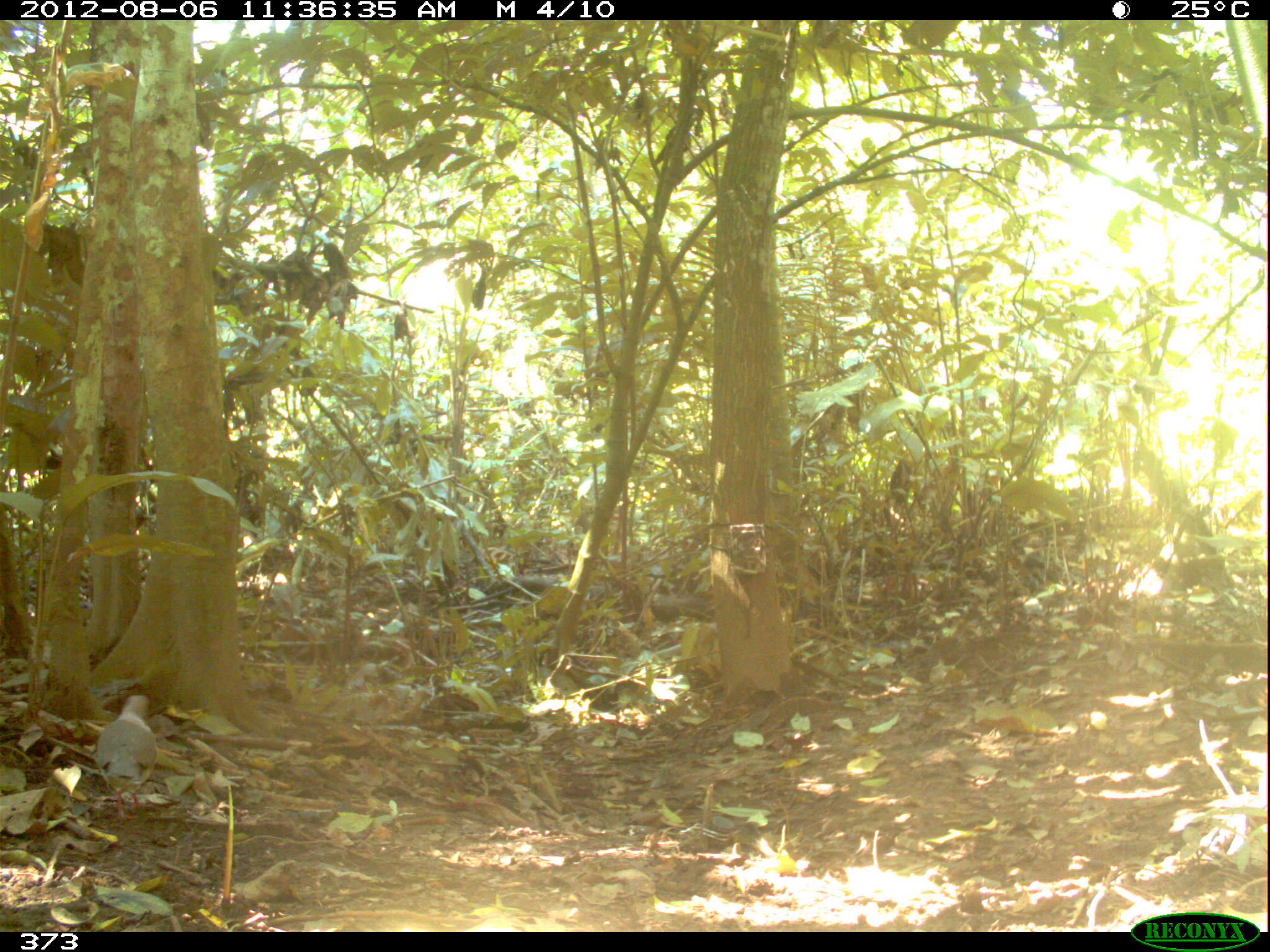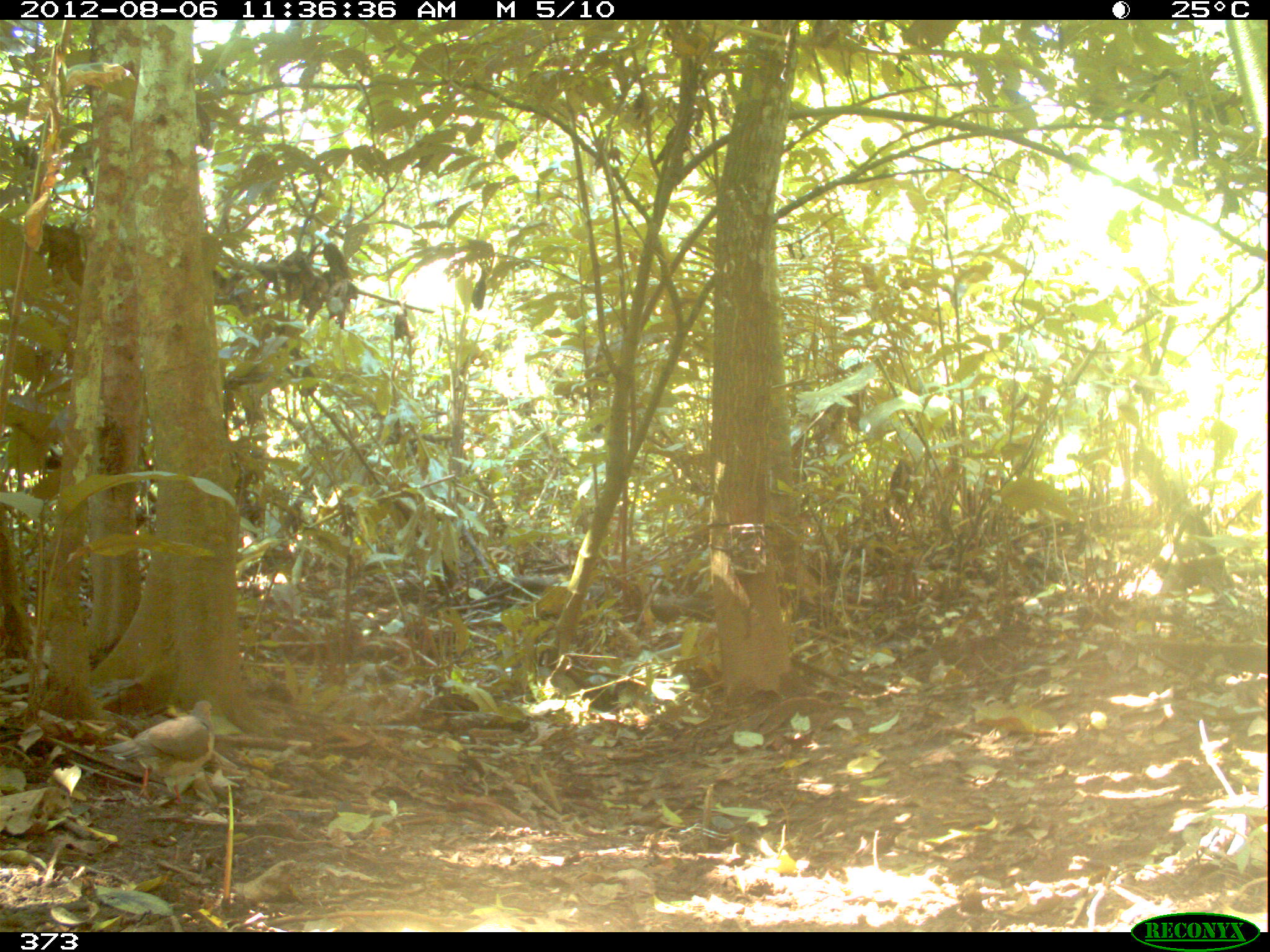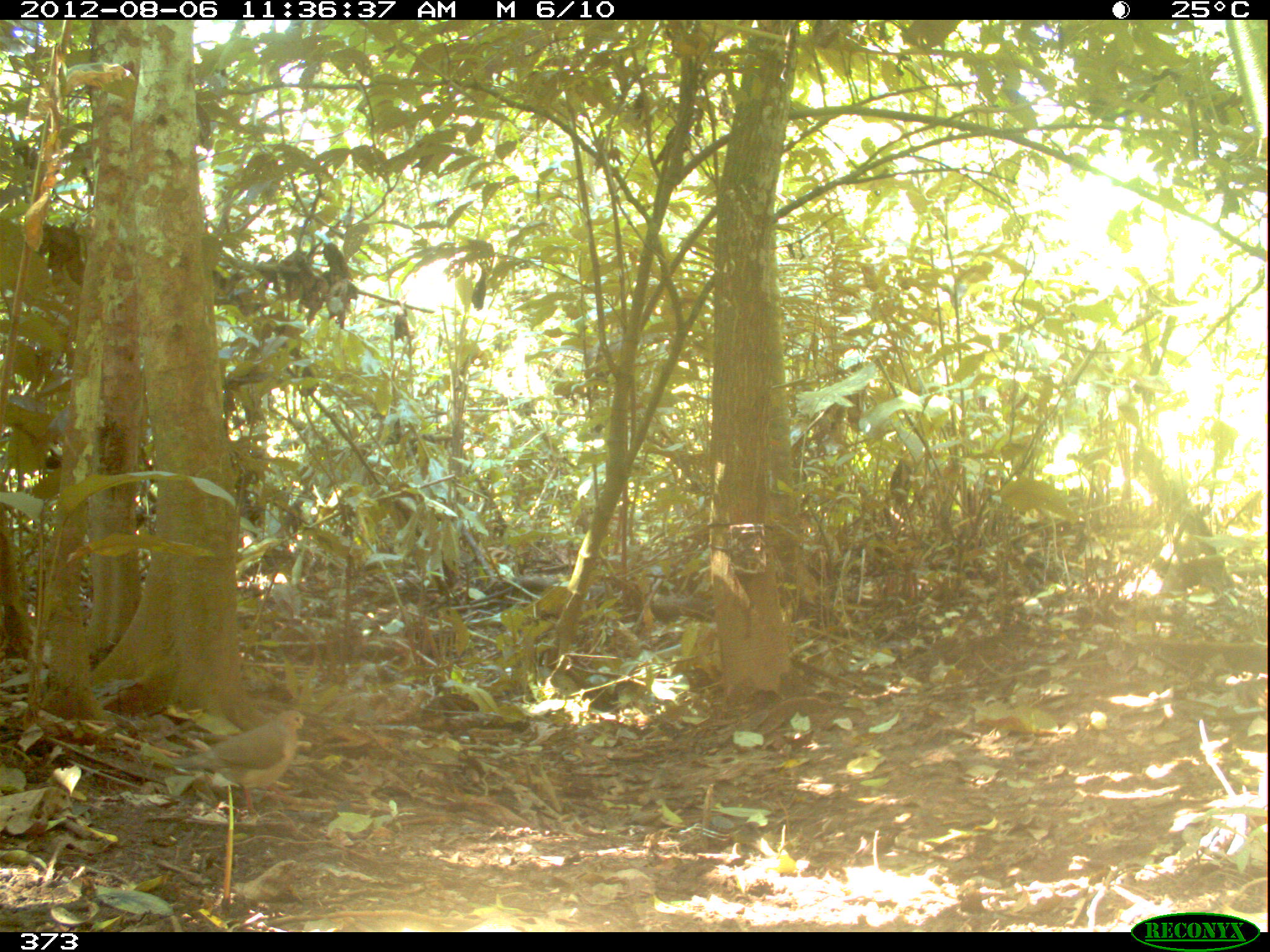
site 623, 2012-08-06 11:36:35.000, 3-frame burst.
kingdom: Animalia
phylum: Chordata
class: Aves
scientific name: Aves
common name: bird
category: unknown bird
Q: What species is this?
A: Unknown bird (bird) (Aves).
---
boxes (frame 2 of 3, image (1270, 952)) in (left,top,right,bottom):
unknown bird: (97,698,215,810)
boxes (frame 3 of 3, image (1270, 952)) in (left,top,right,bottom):
unknown bird: (166,708,306,817)